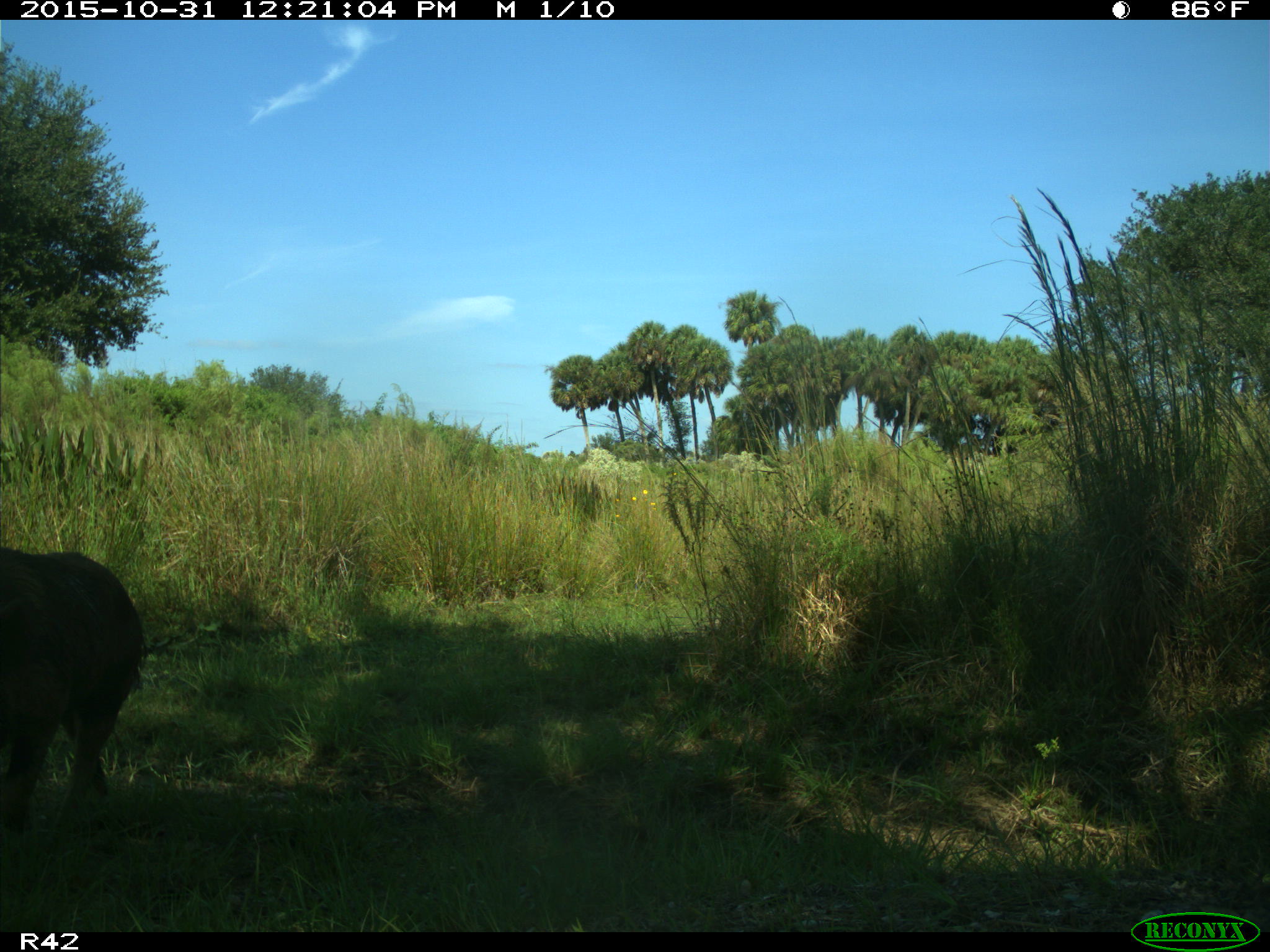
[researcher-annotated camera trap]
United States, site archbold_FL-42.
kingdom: Animalia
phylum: Chordata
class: Mammalia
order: Artiodactyla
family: Suidae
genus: Sus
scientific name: Sus scrofa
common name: wild boar